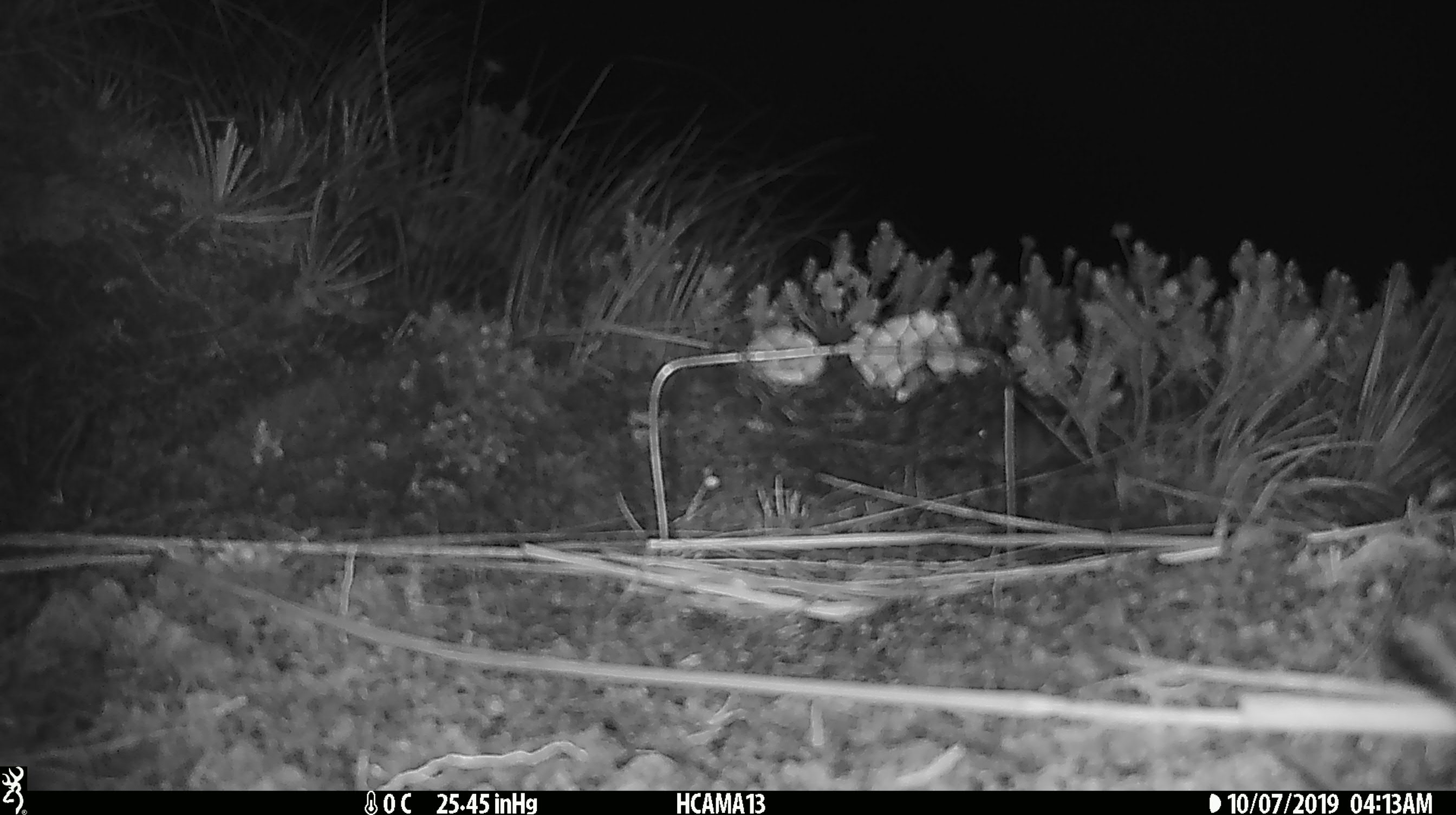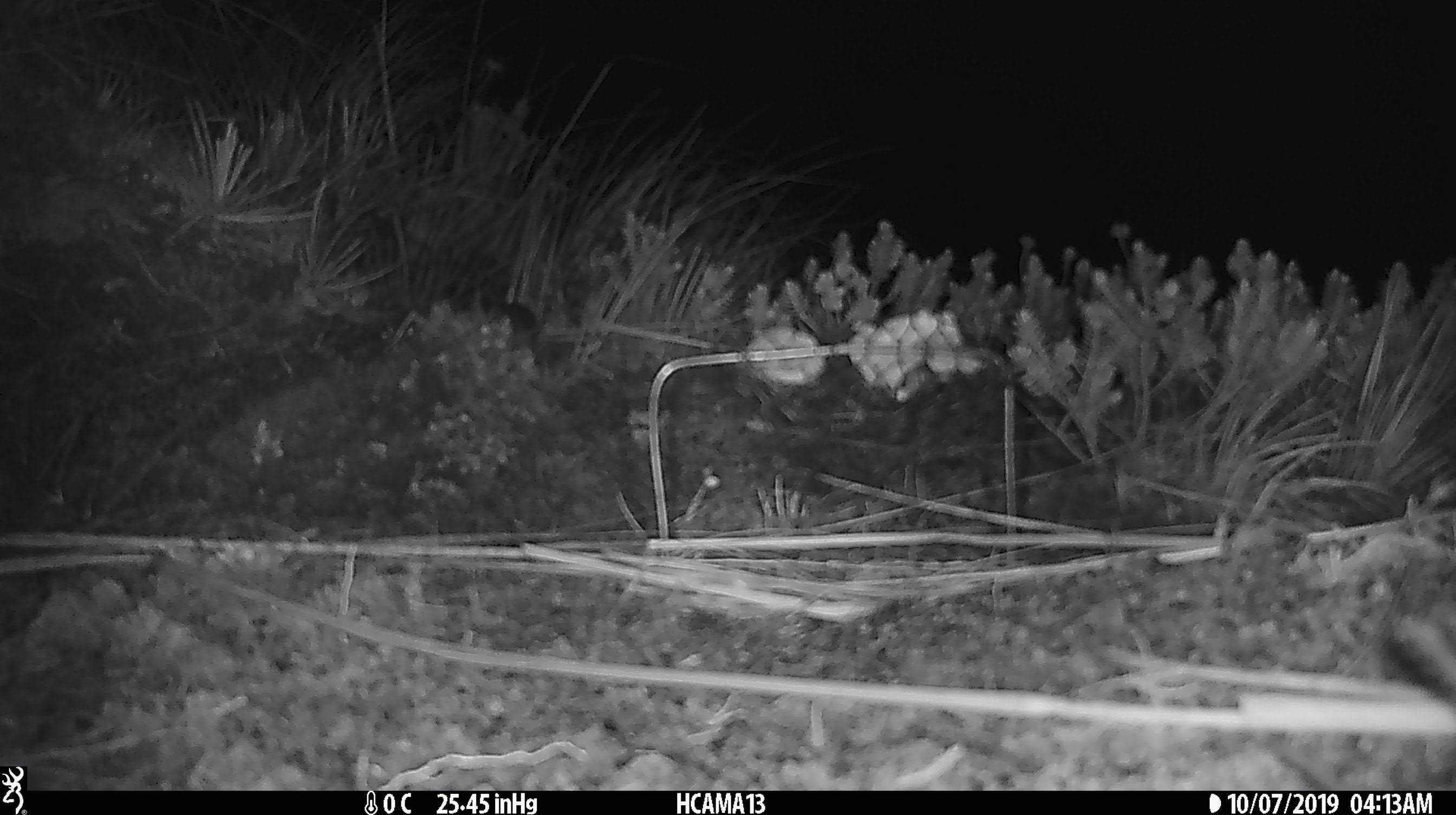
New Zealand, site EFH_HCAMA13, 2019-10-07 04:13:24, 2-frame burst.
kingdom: Animalia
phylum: Chordata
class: Mammalia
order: Rodentia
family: Muridae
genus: Mus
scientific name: Mus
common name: mouse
Mouse (Mus).